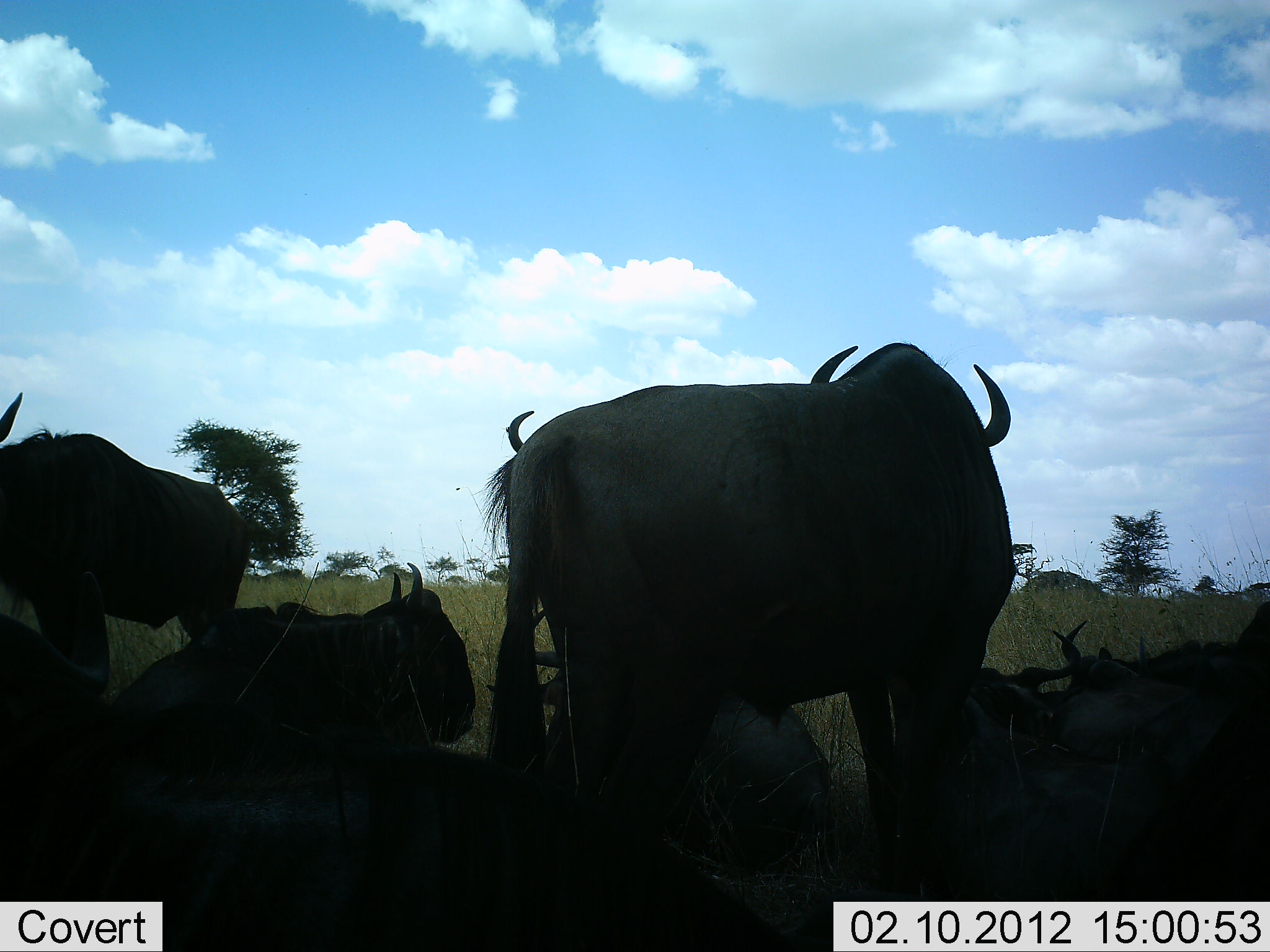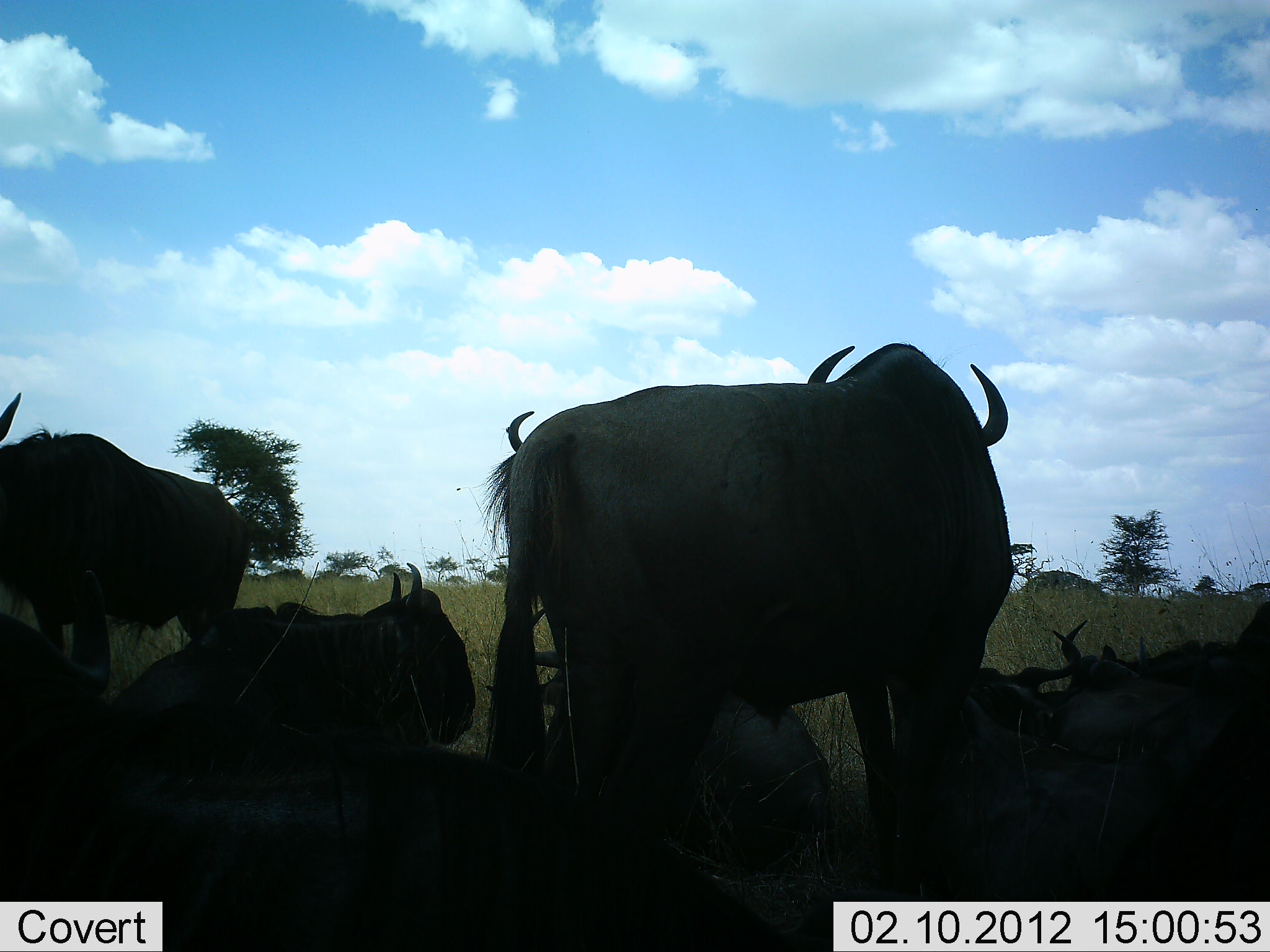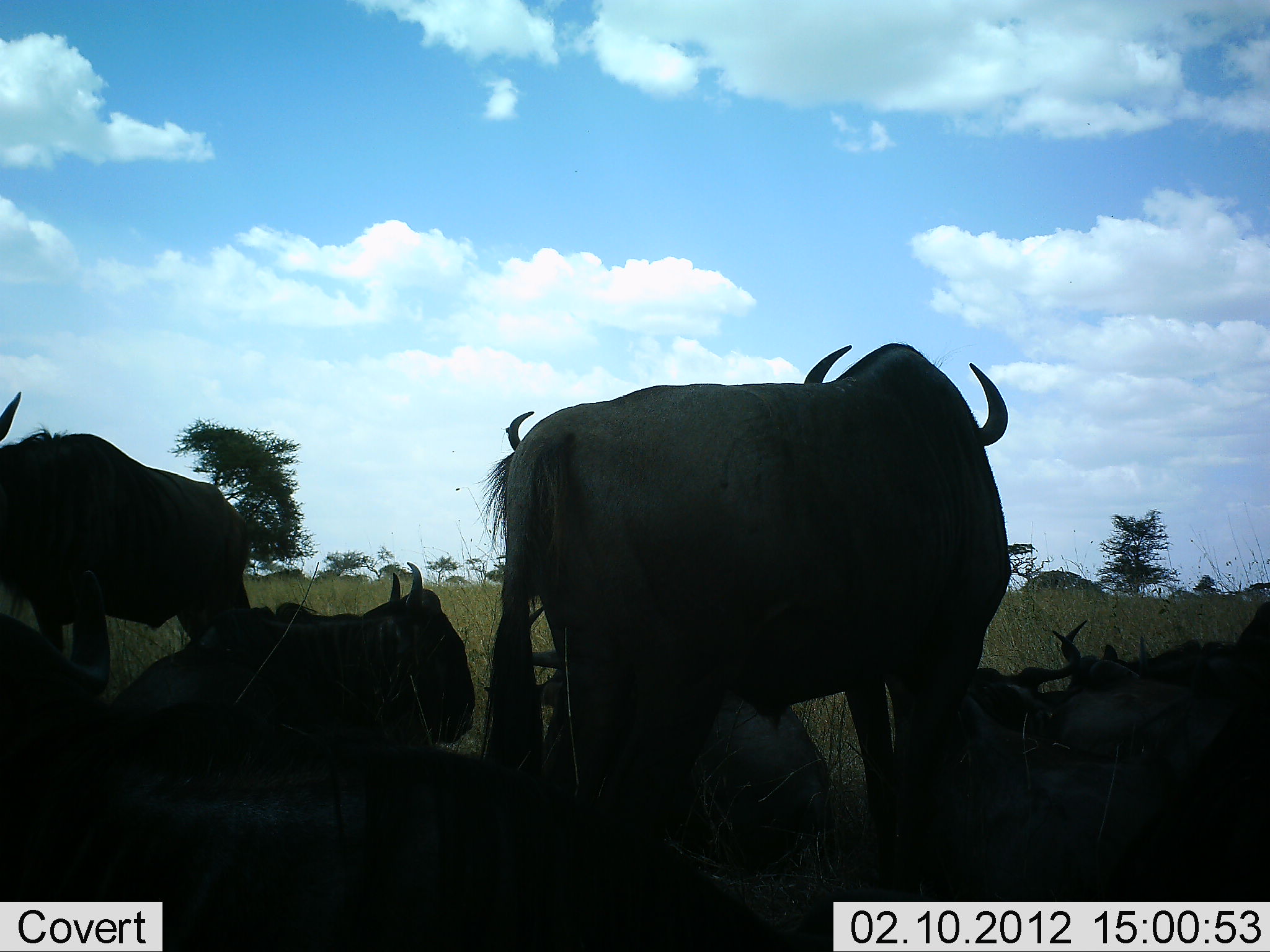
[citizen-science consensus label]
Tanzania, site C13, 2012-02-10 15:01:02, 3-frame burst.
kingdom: Animalia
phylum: Chordata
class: Mammalia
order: Artiodactyla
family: Bovidae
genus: Connochaetes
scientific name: Connochaetes taurinus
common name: blue wildebeest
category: wildebeest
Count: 8.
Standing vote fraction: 76%.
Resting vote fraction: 100%.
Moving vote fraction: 0%.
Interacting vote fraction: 0%.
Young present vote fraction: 0%.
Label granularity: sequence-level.